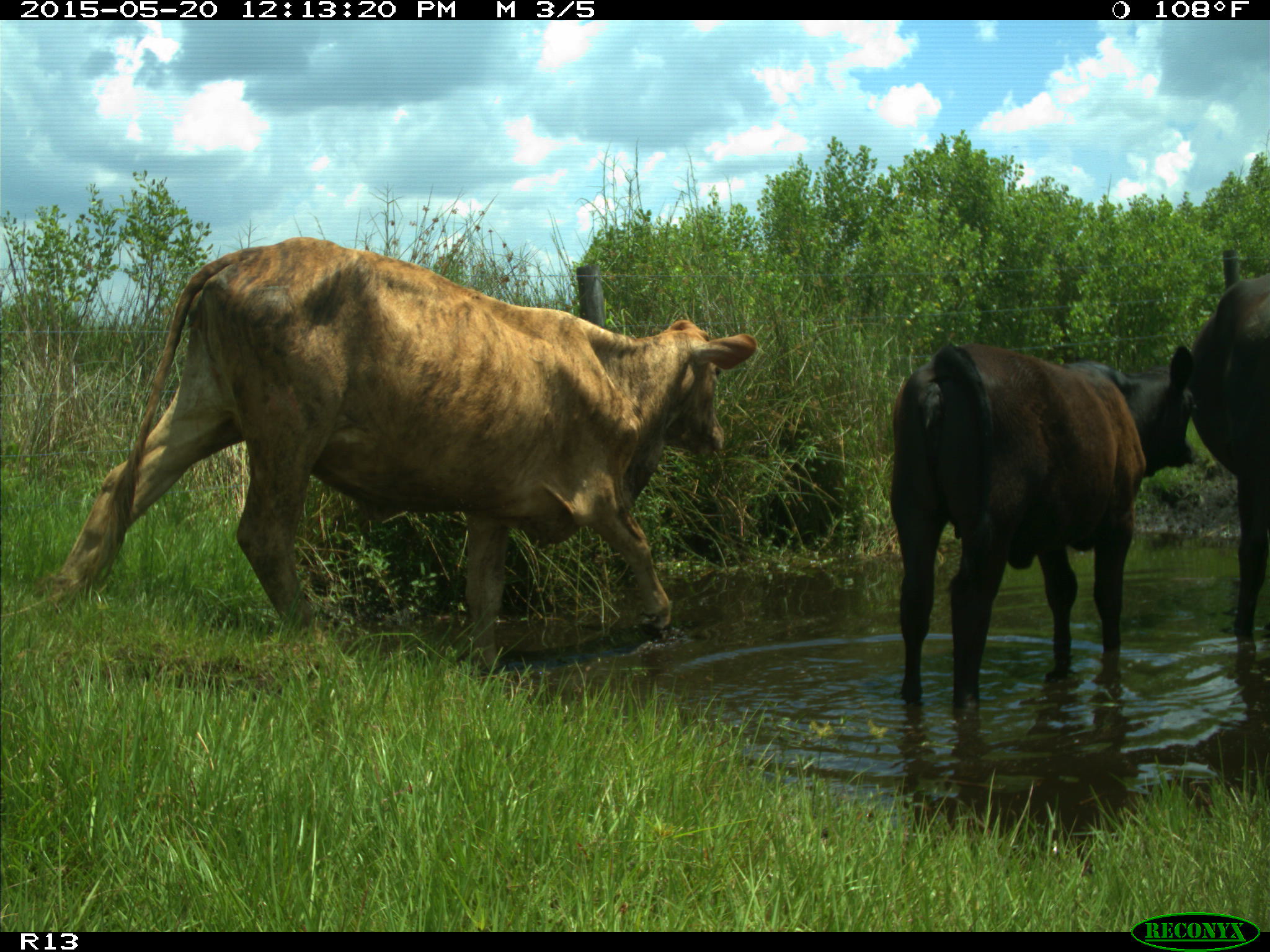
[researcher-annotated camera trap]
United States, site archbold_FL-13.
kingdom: Animalia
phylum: Chordata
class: Mammalia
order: Artiodactyla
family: Bovidae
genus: Bos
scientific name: Bos taurus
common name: domestic cow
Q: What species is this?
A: Bos taurus (domestic cow).